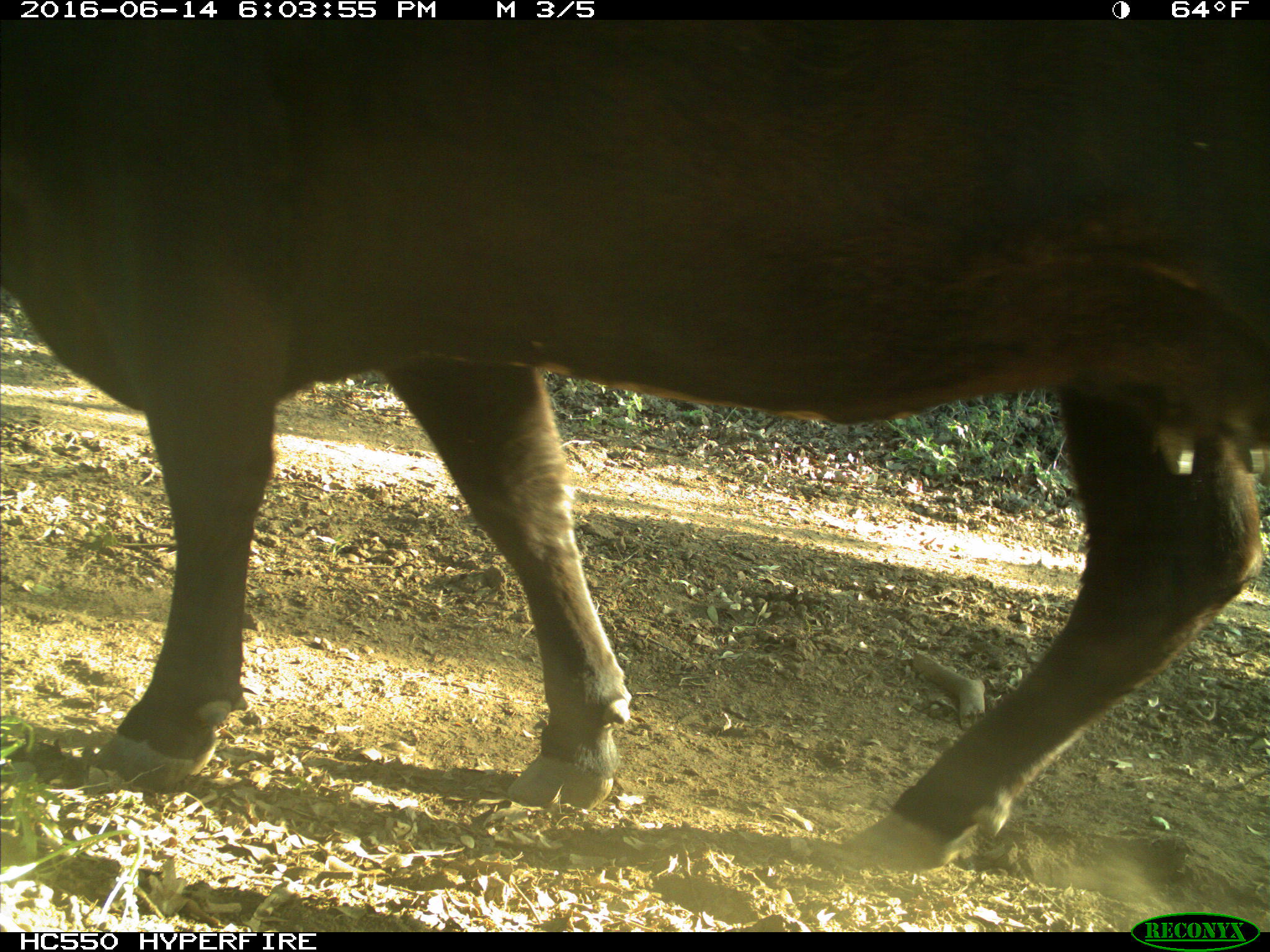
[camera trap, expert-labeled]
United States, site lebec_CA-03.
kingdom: Animalia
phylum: Chordata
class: Mammalia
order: Artiodactyla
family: Bovidae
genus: Bos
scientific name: Bos taurus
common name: domestic cow